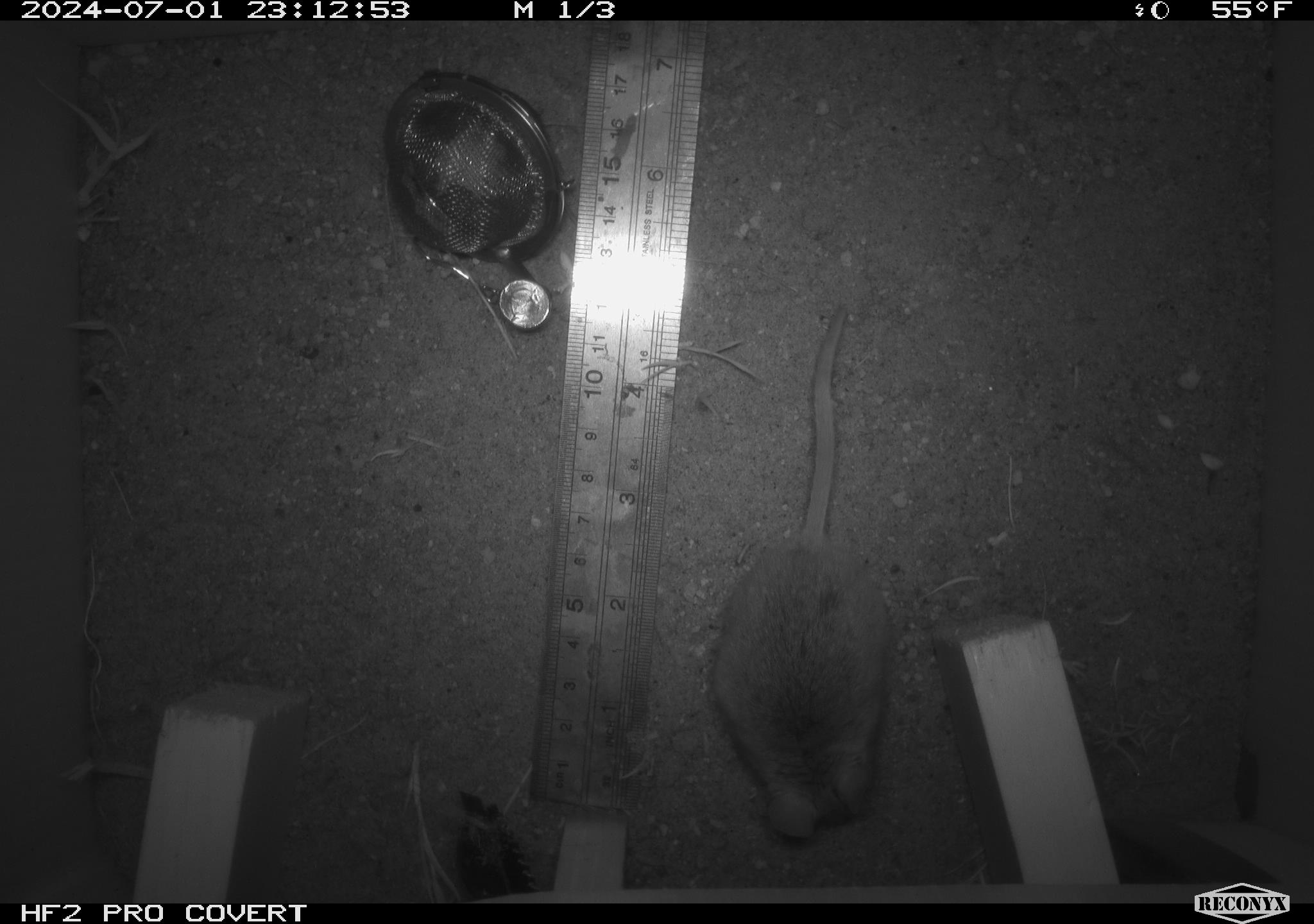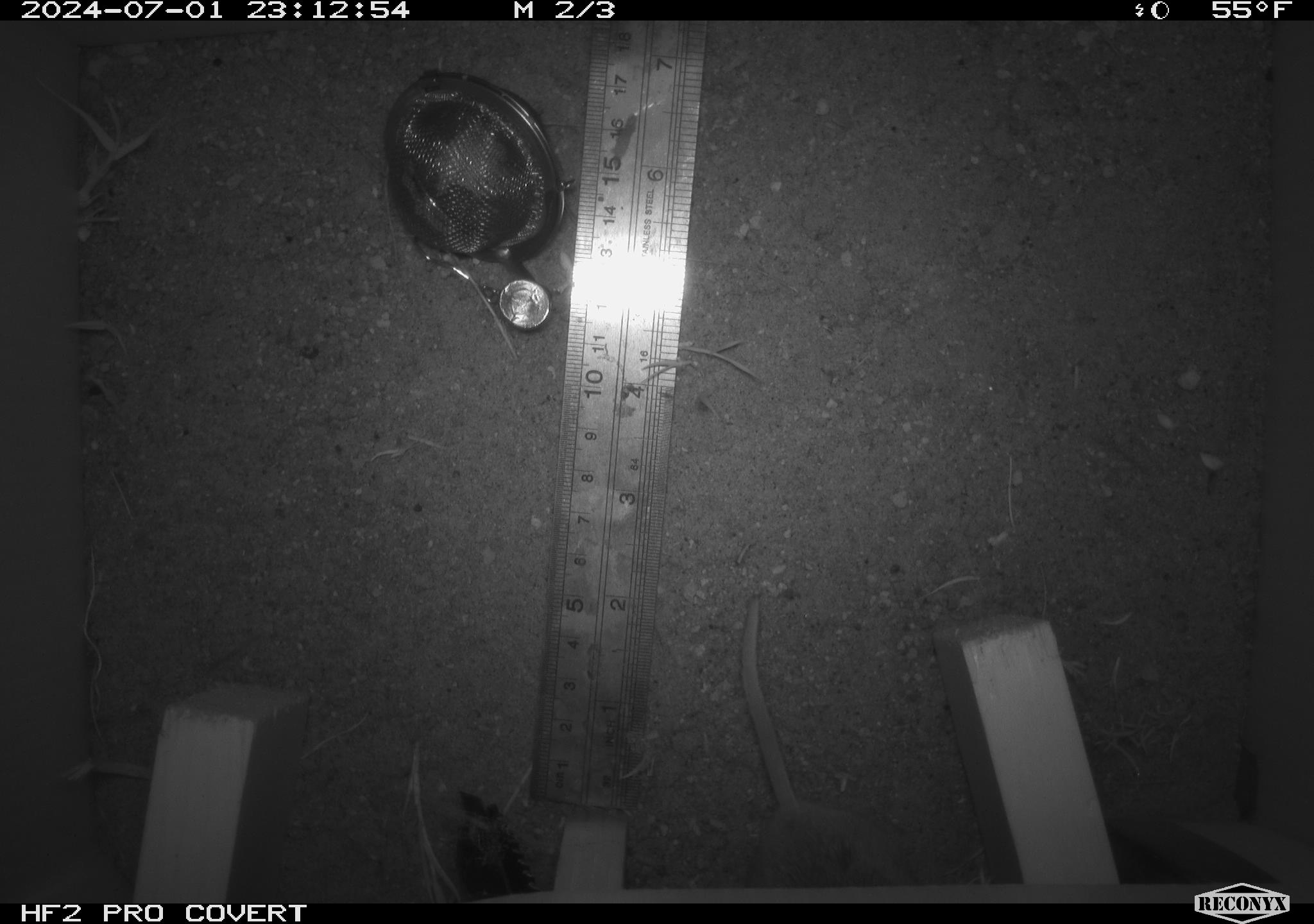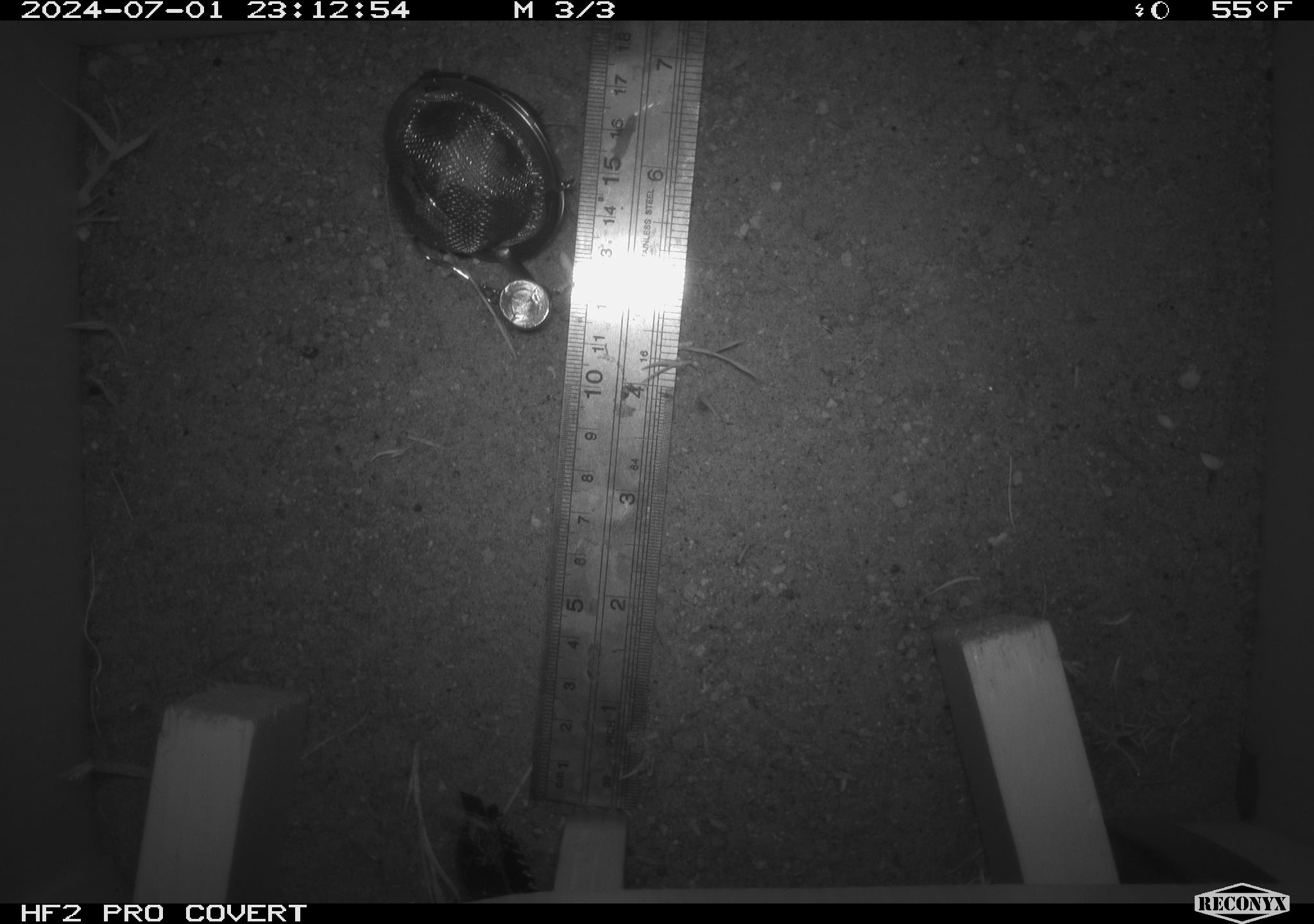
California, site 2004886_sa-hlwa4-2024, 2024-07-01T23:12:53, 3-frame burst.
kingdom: Animalia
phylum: Chordata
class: Mammalia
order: Rodentia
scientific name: Rodentia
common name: rodent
Rodent (Rodentia).